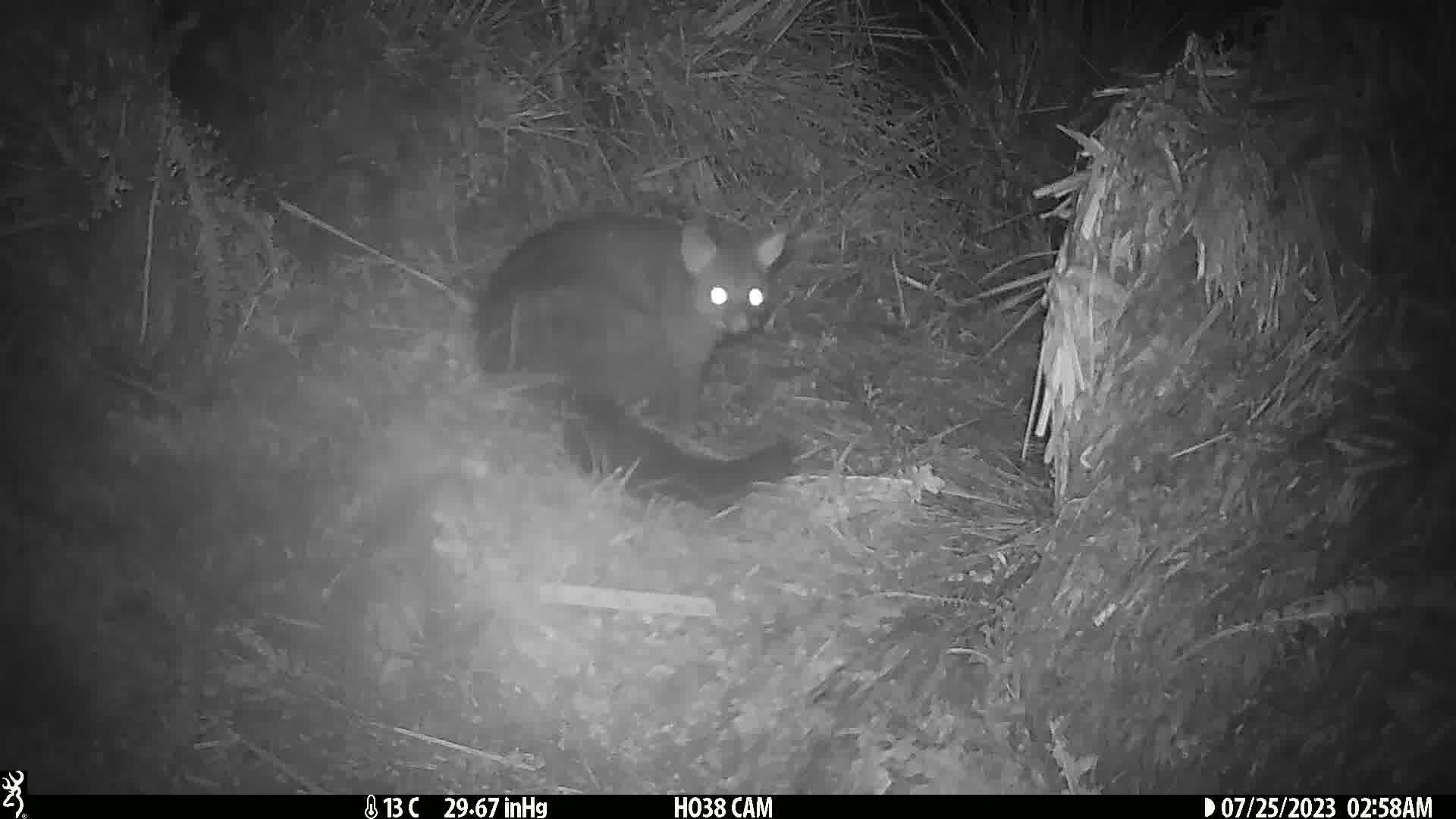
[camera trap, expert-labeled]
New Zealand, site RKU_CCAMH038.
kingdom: Animalia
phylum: Chordata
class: Mammalia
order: Diprotodontia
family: Phalangeridae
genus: Trichosurus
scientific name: Trichosurus vulpecula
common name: common brushtail possum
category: possum